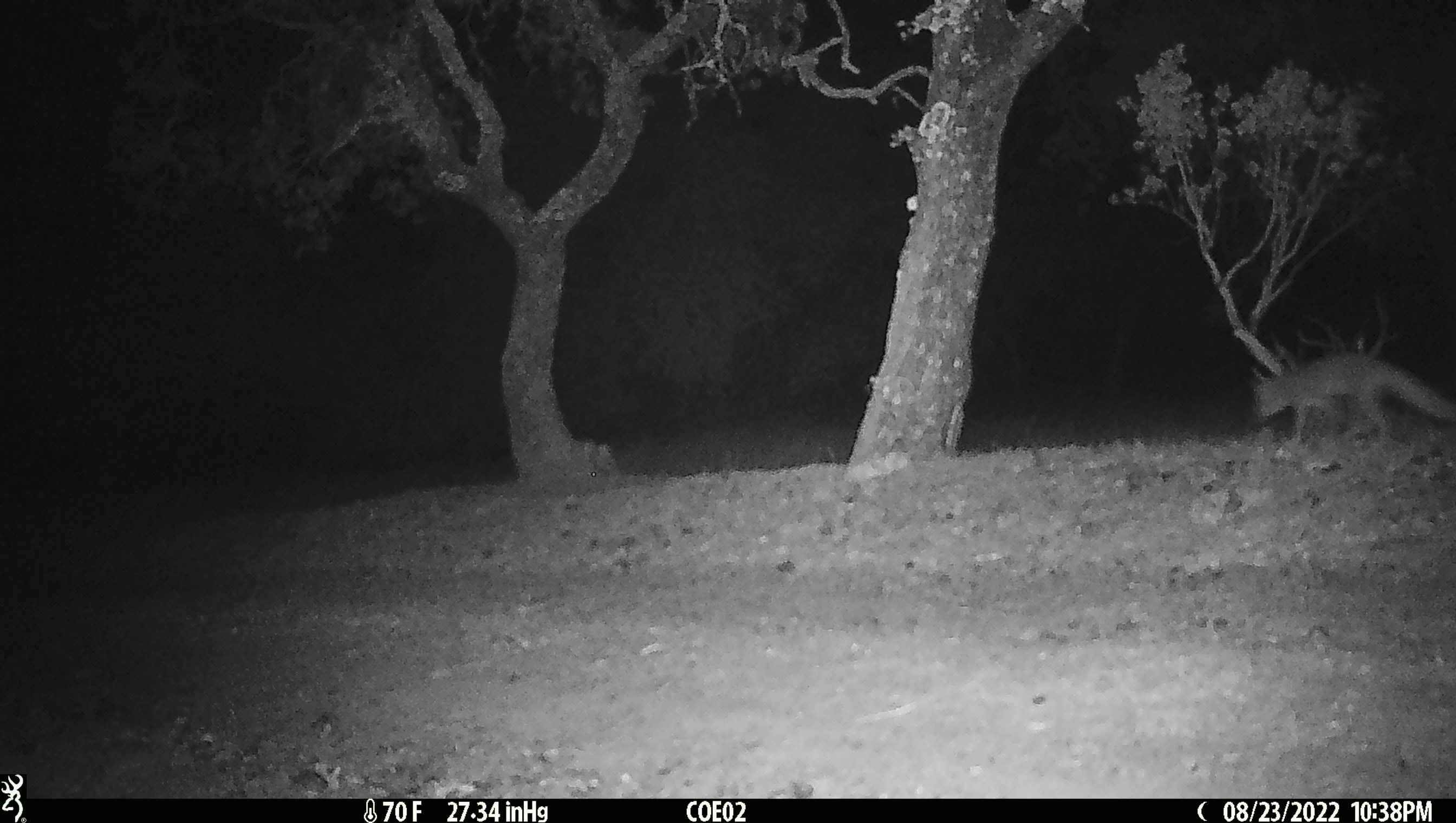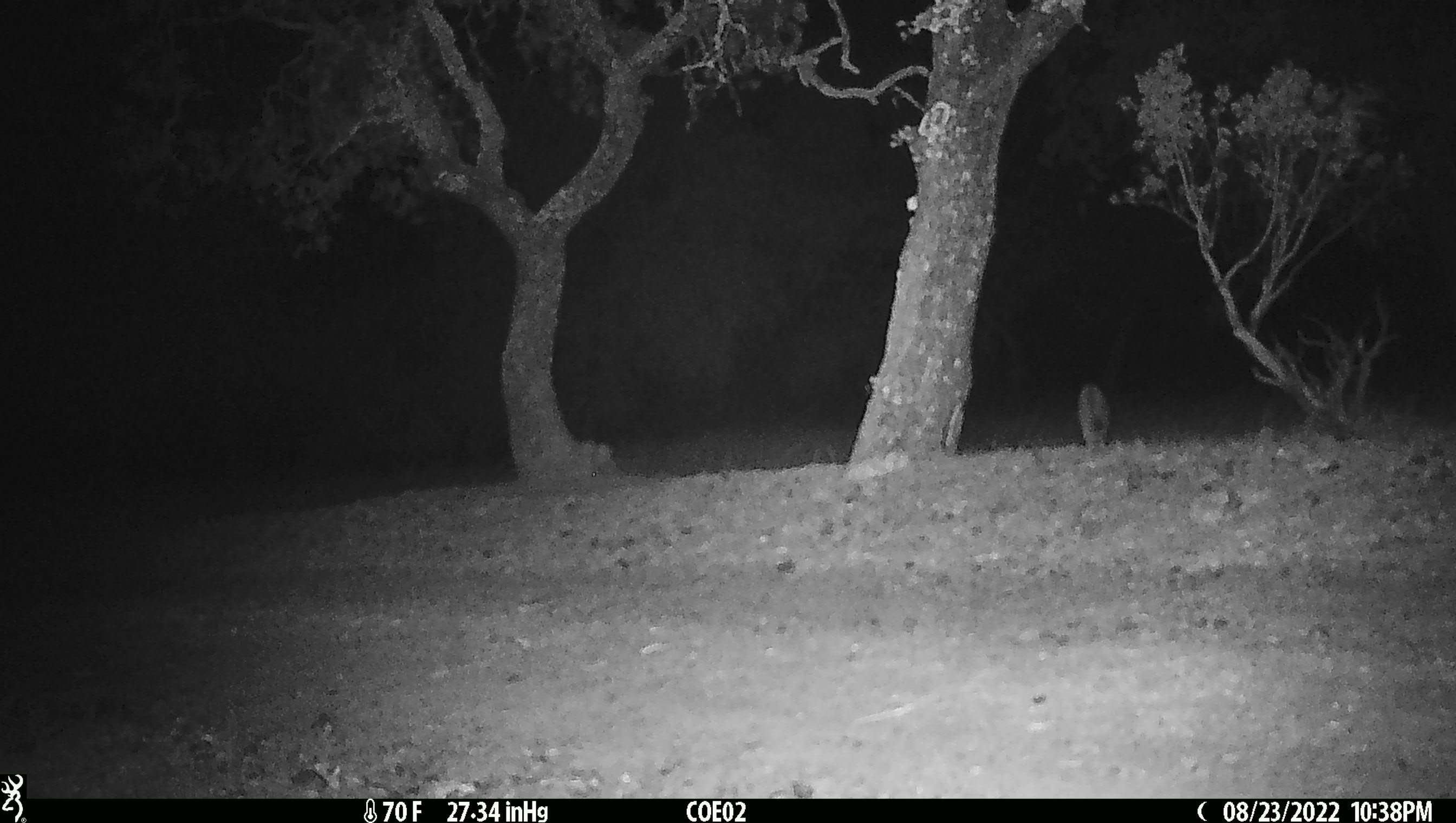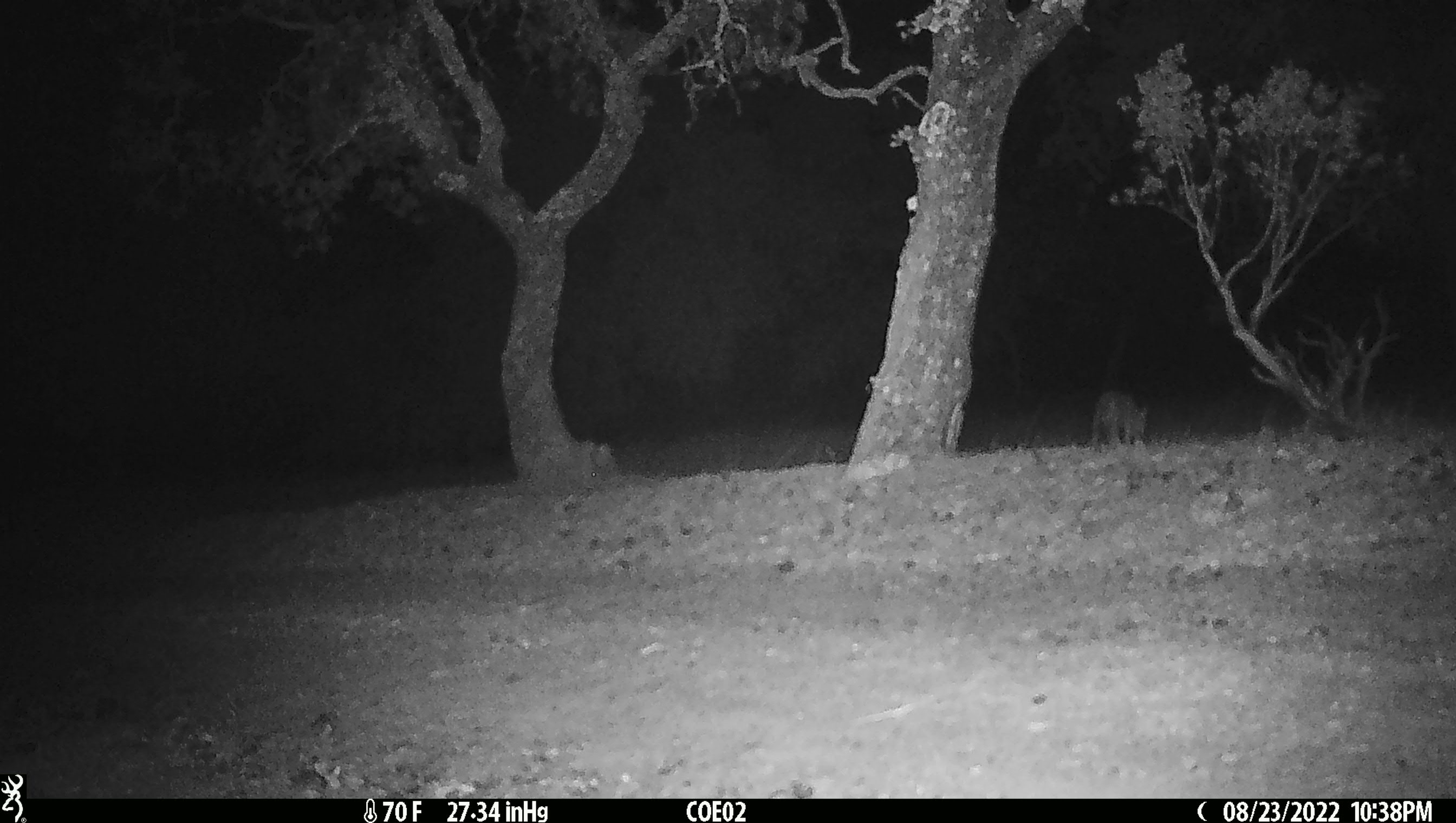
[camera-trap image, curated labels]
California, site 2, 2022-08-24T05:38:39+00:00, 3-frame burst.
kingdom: Animalia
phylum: Chordata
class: Mammalia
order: Carnivora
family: Canidae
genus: Urocyon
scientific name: Urocyon cinereoargenteus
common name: gray fox